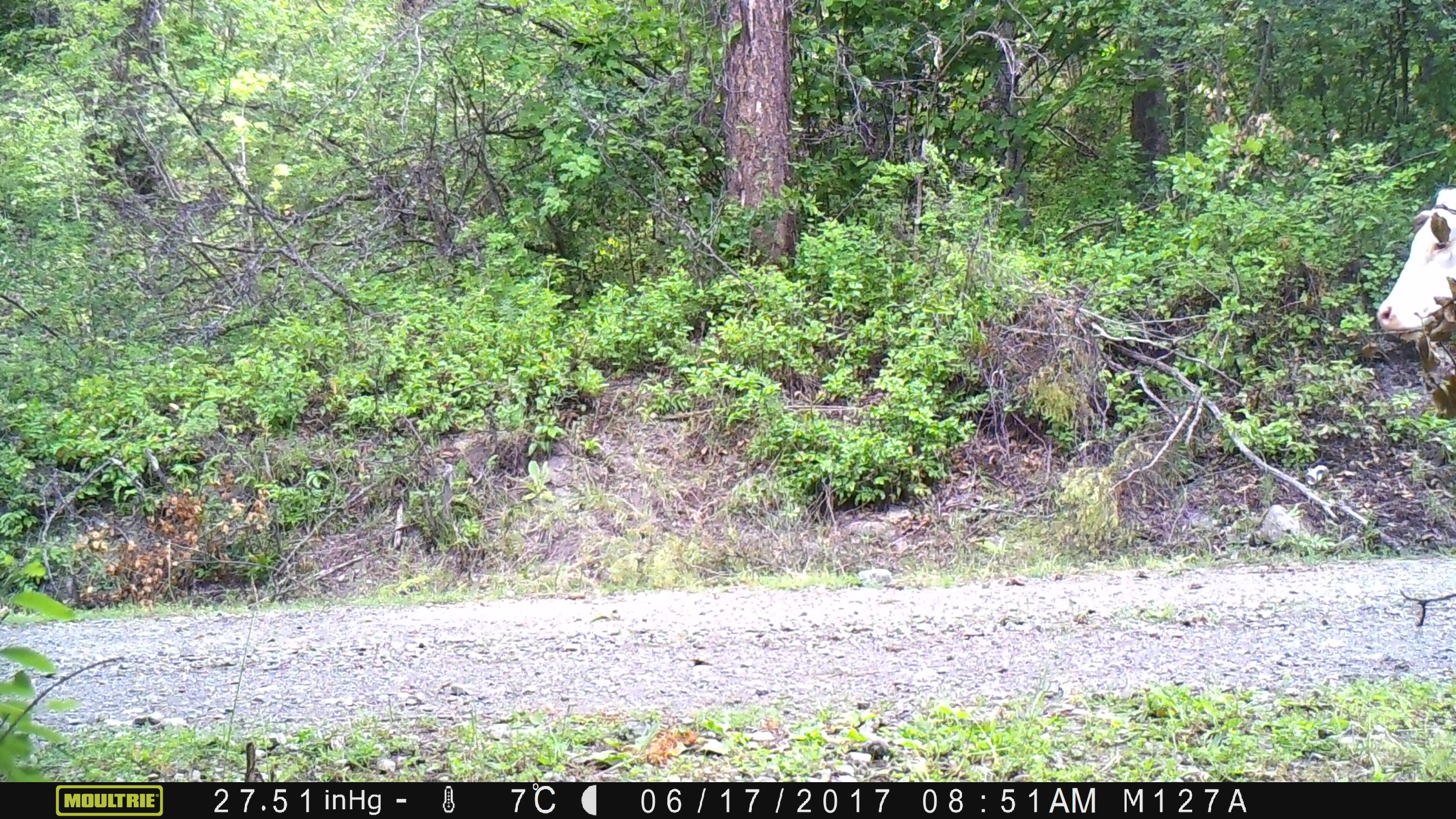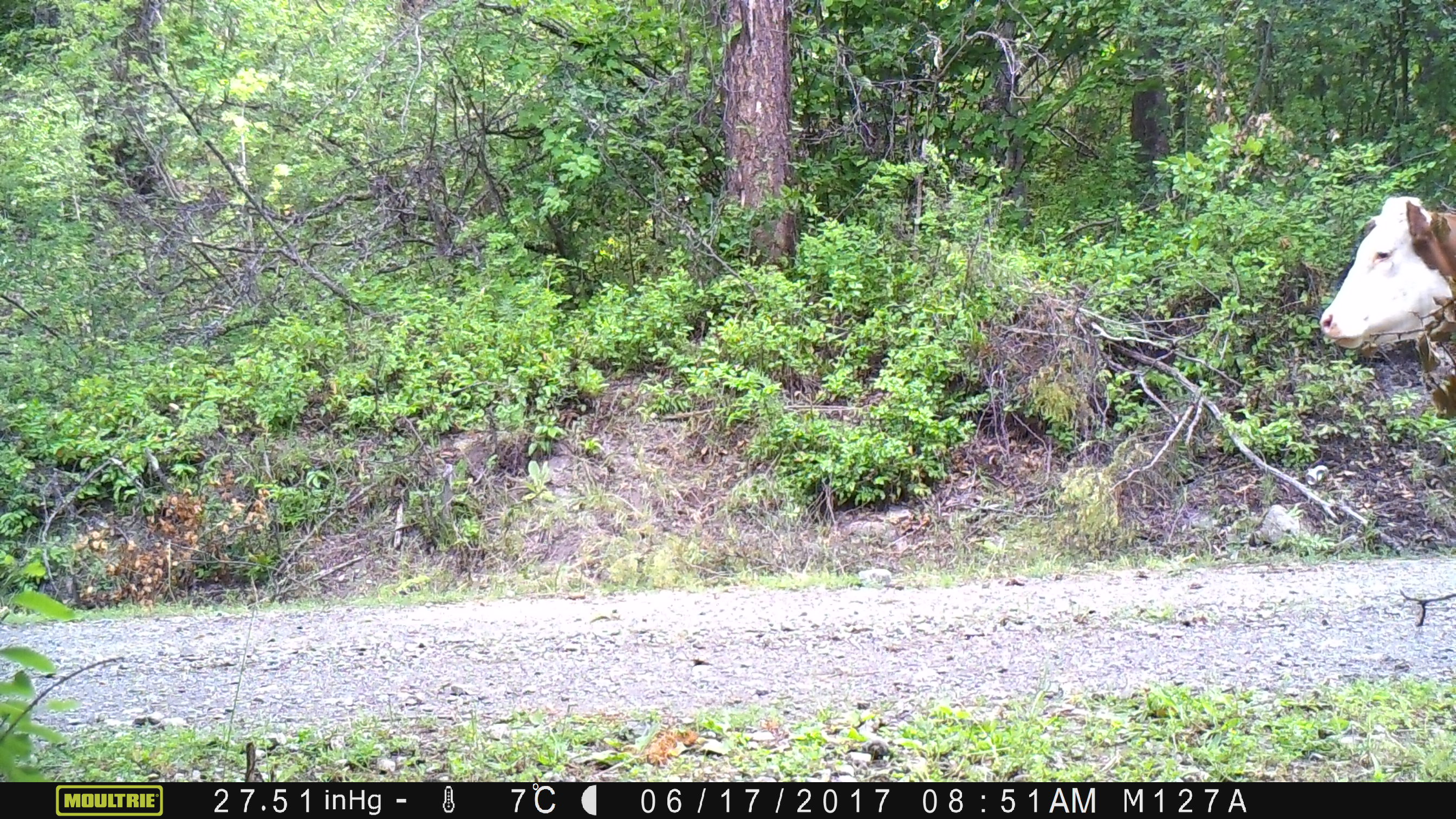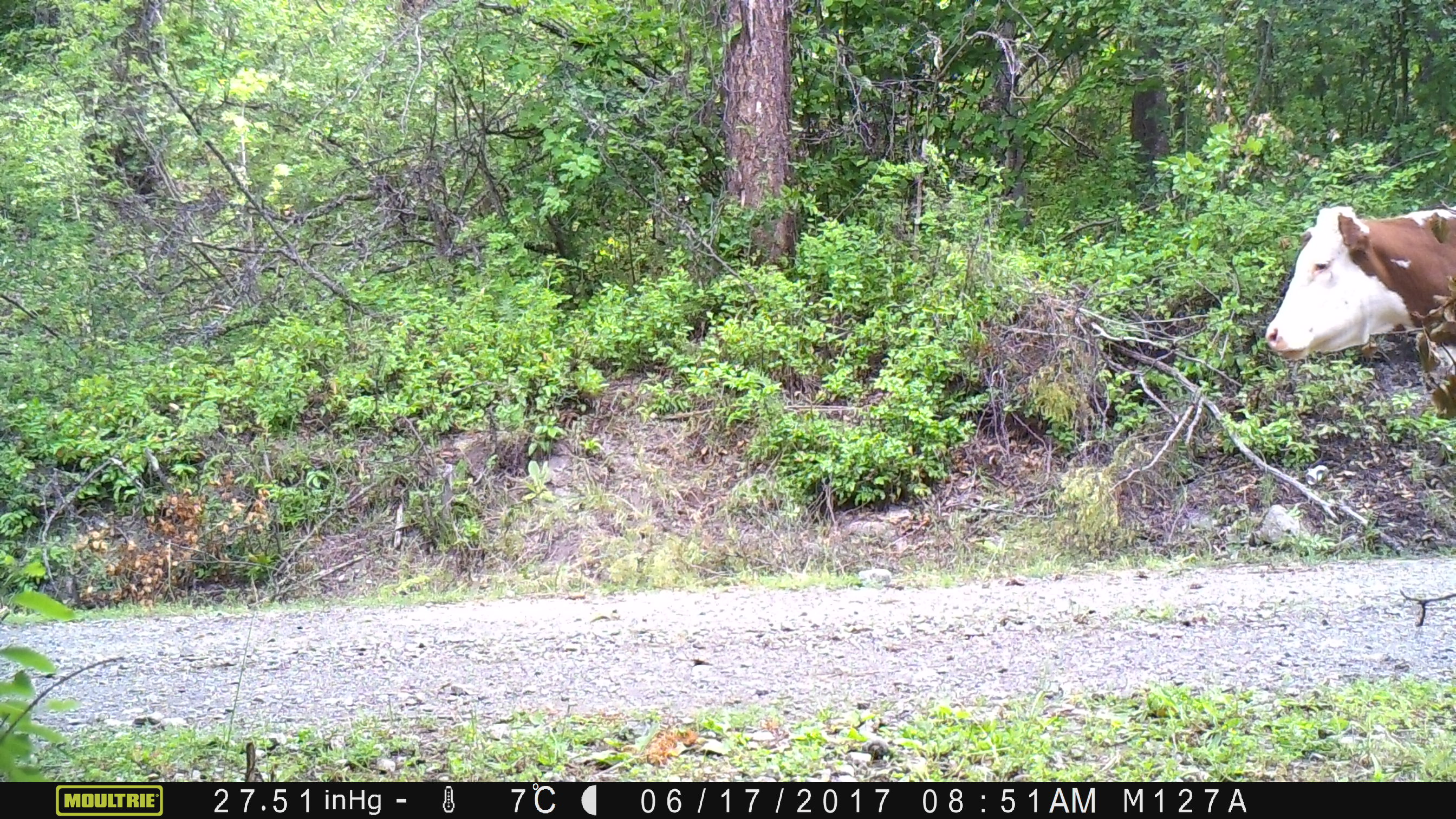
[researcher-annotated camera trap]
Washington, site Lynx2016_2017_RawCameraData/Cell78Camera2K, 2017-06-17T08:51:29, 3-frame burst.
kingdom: Animalia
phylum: Chordata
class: Mammalia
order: Artiodactyla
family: Bovidae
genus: Bos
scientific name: Bos taurus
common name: domestic cattle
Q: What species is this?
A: Domestic cattle (Bos taurus).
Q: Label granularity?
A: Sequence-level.